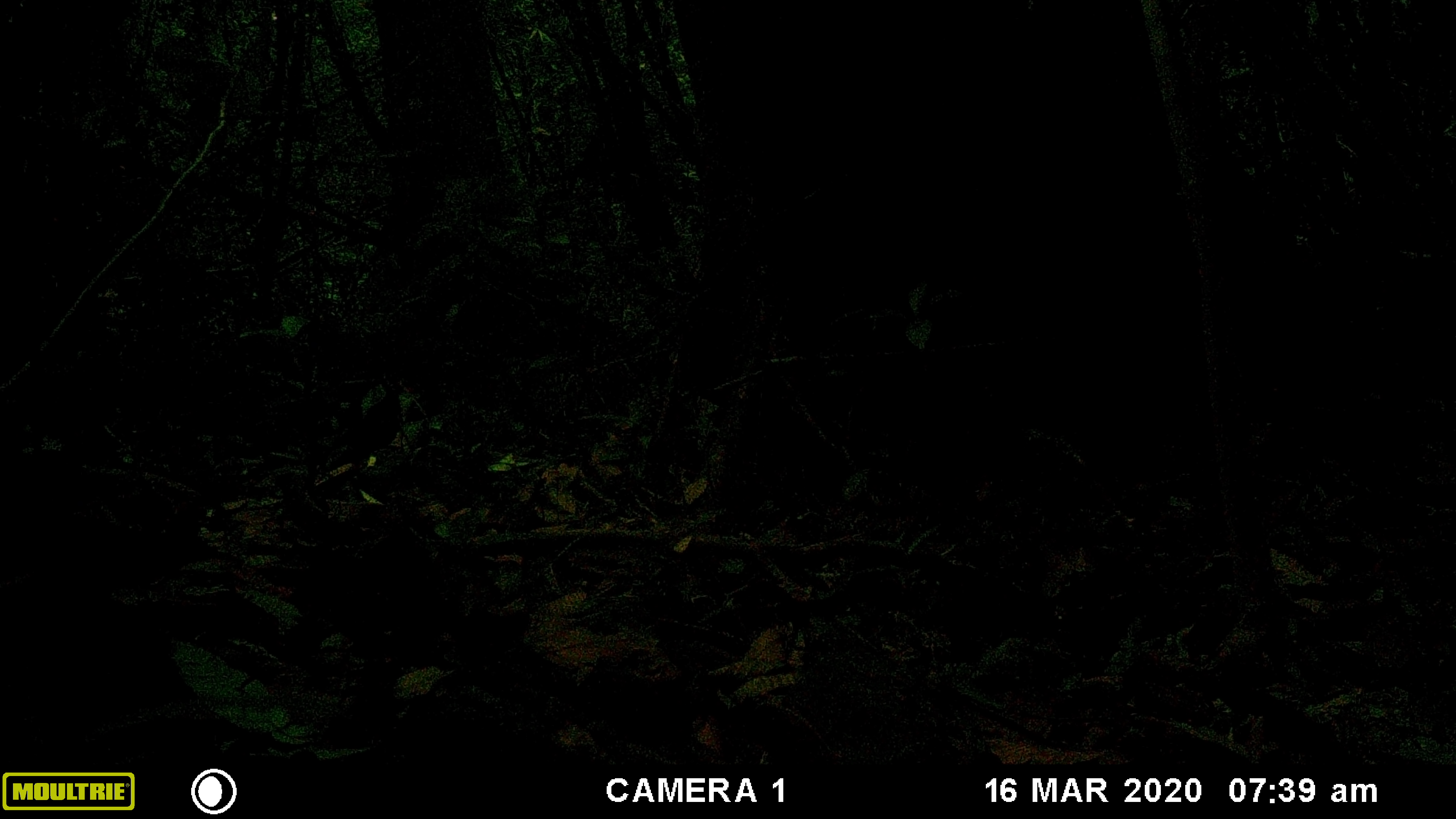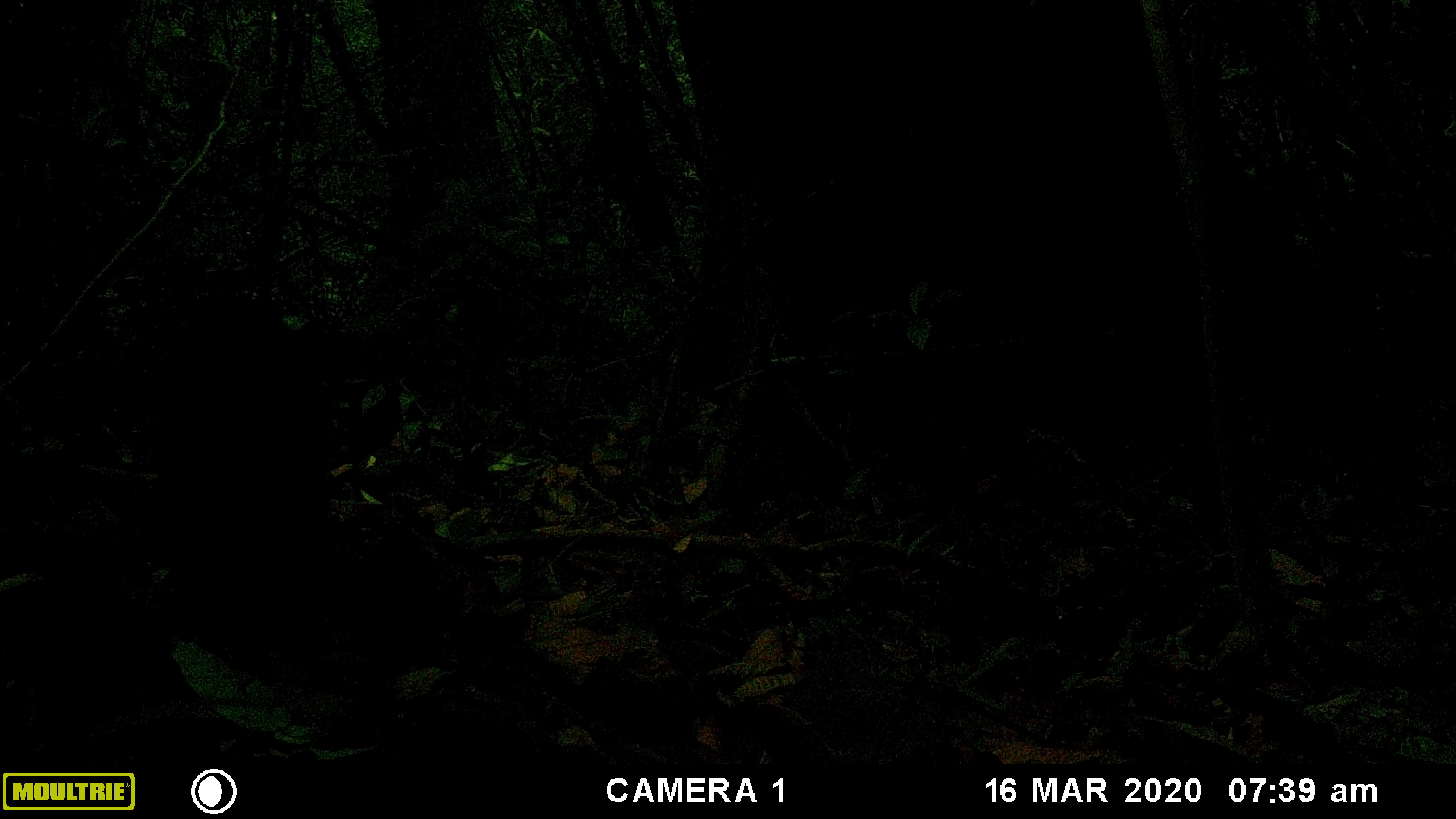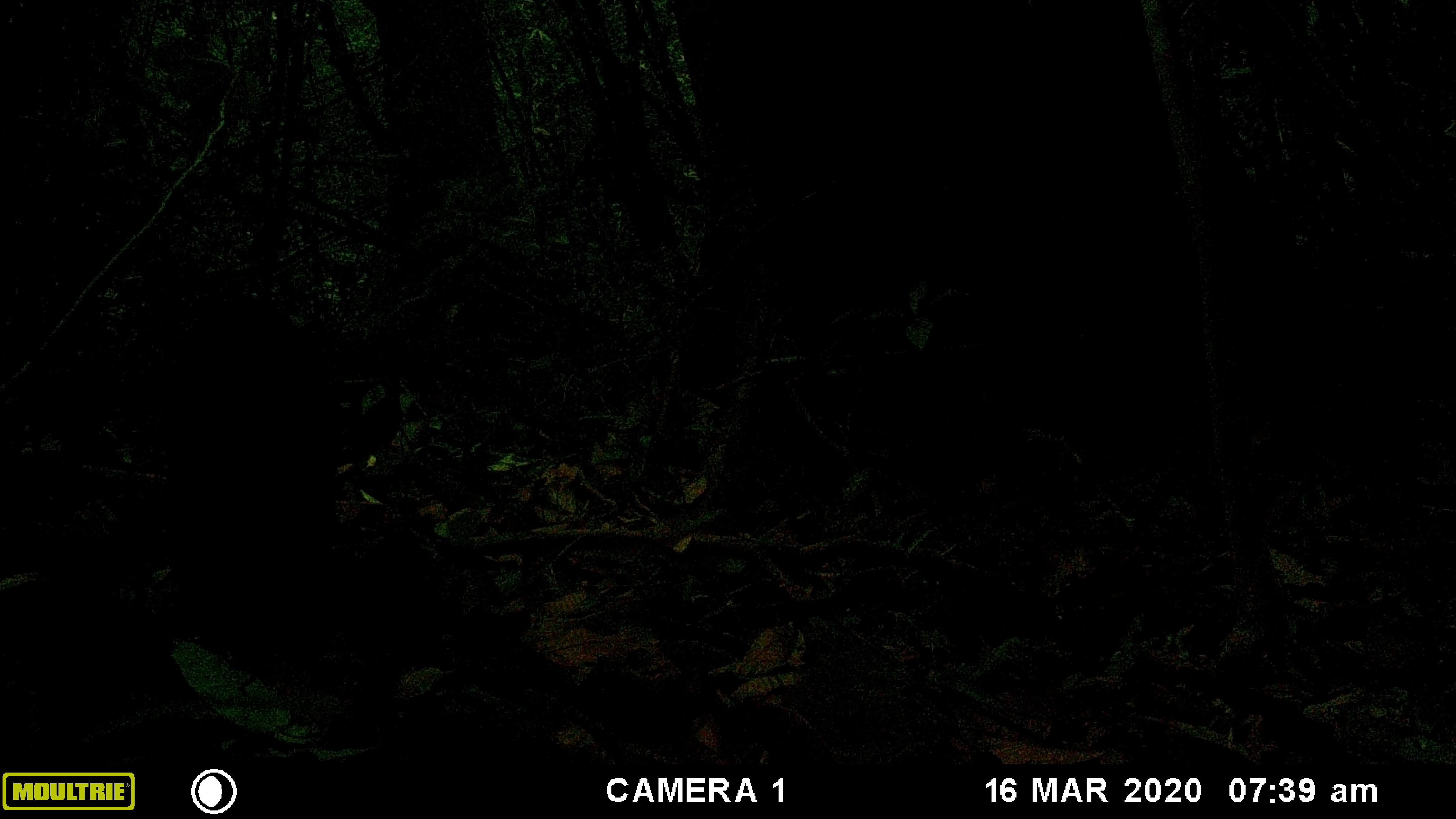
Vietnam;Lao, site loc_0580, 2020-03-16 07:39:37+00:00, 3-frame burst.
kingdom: Animalia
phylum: Chordata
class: Mammalia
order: Primates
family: Cercopithecidae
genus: Macaca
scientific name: Macaca arctoides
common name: stump-tailed macaque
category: stump tailed macaque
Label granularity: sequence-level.